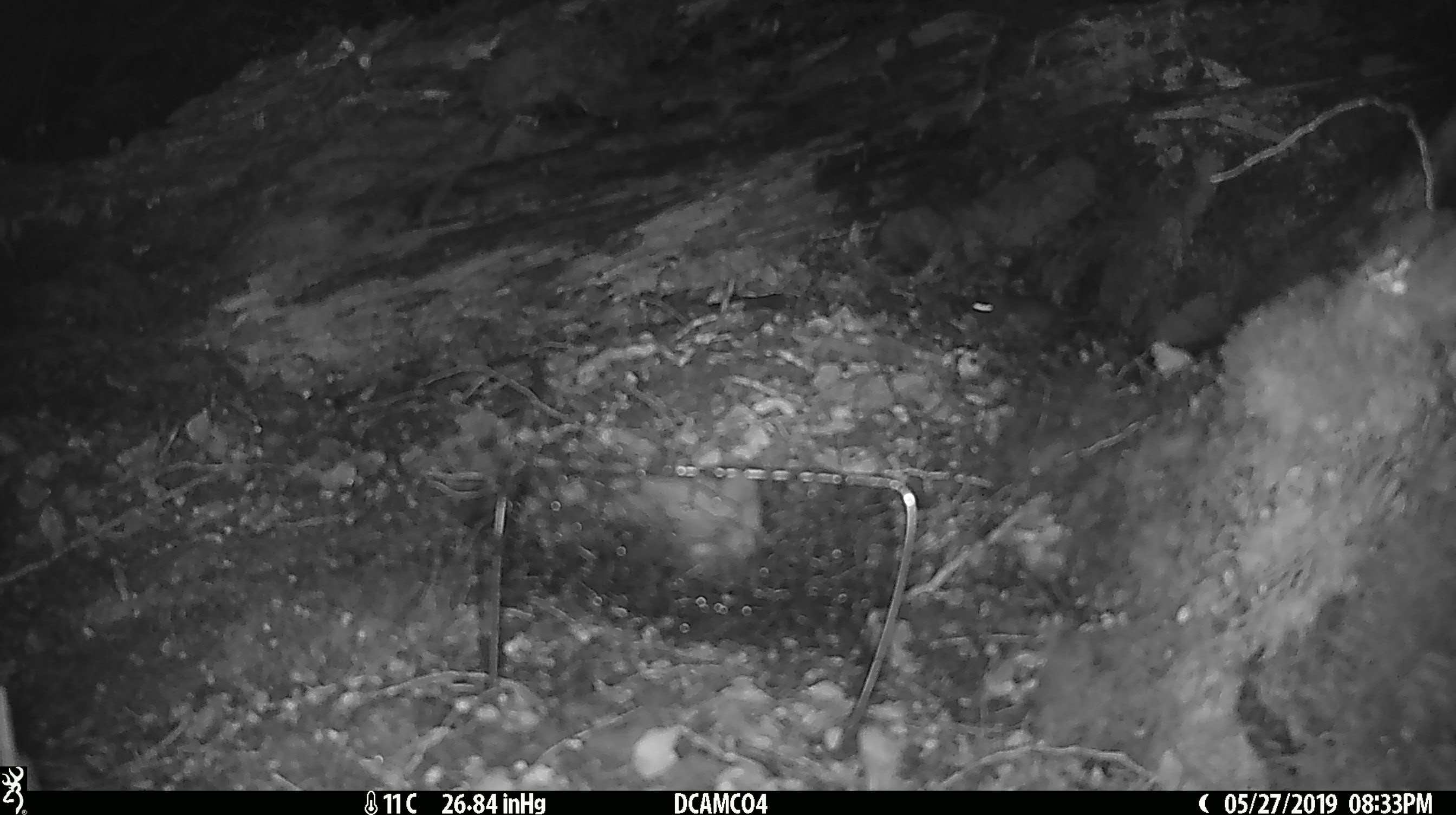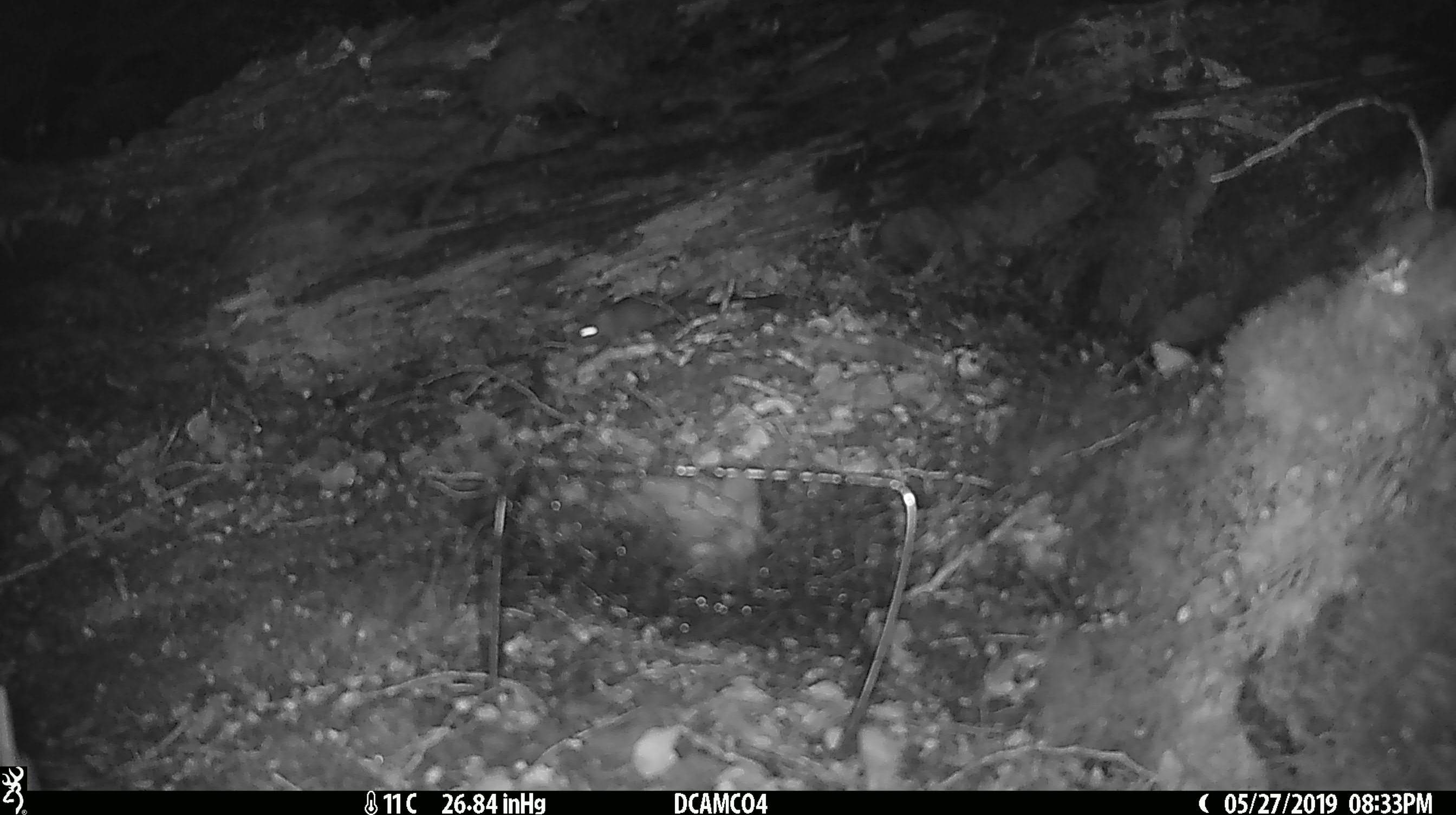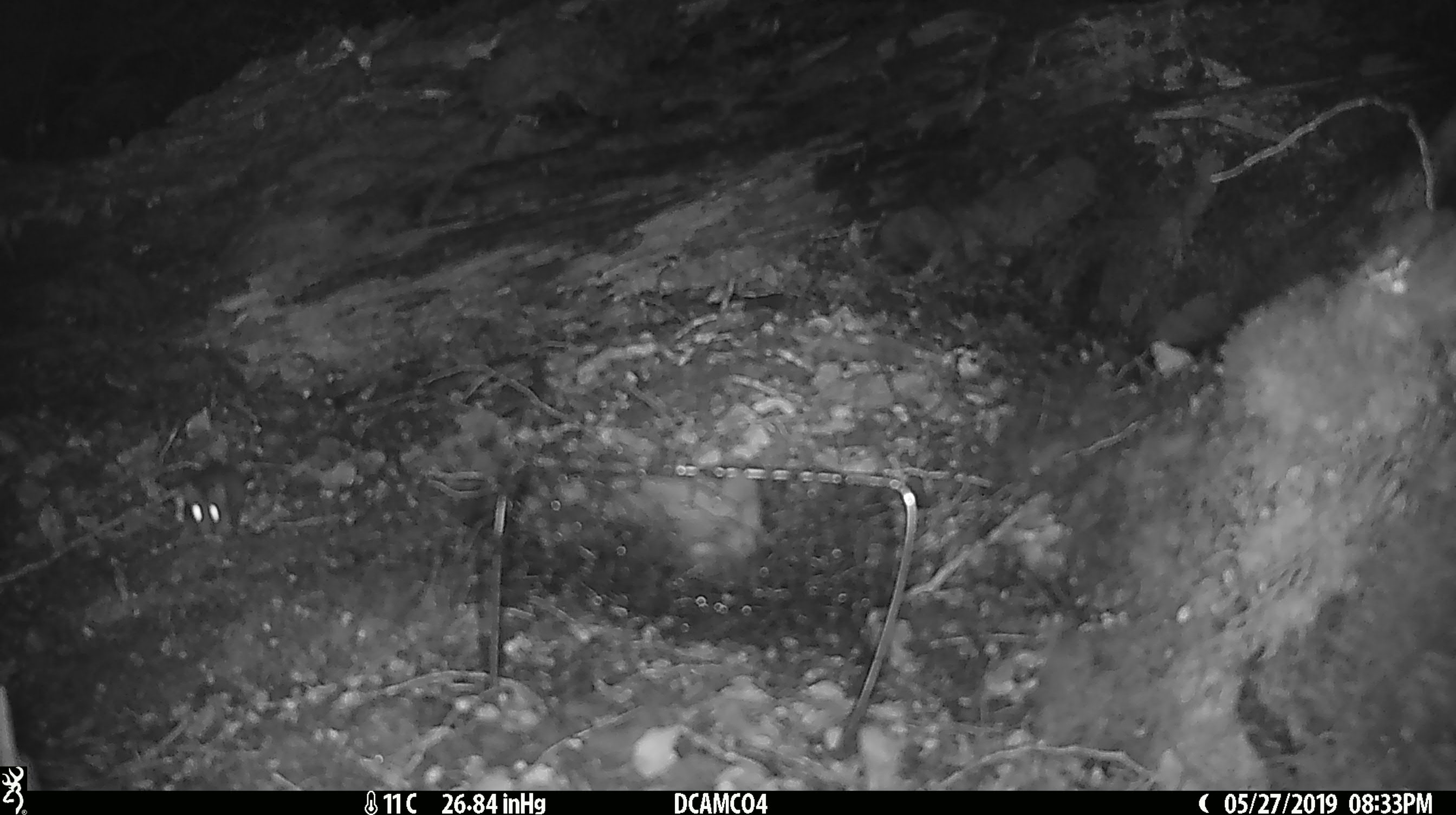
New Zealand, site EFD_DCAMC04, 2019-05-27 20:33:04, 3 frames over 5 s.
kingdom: Animalia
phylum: Chordata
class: Mammalia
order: Rodentia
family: Muridae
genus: Mus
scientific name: Mus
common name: mouse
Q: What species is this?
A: Mouse (Mus).